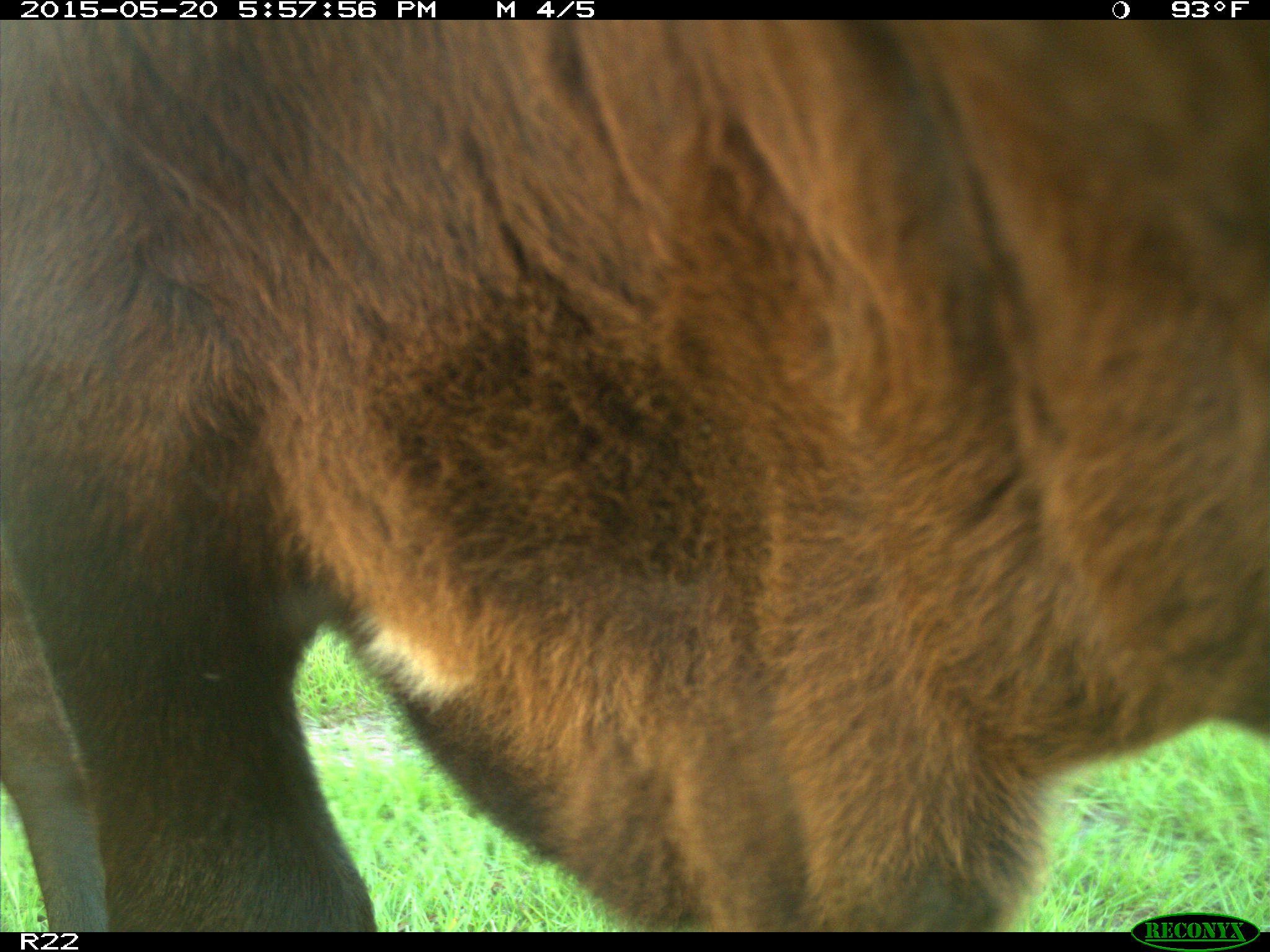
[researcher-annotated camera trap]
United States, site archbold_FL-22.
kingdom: Animalia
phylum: Chordata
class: Mammalia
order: Artiodactyla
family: Bovidae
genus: Bos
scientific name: Bos taurus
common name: domestic cow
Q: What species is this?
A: Bos taurus (domestic cow).